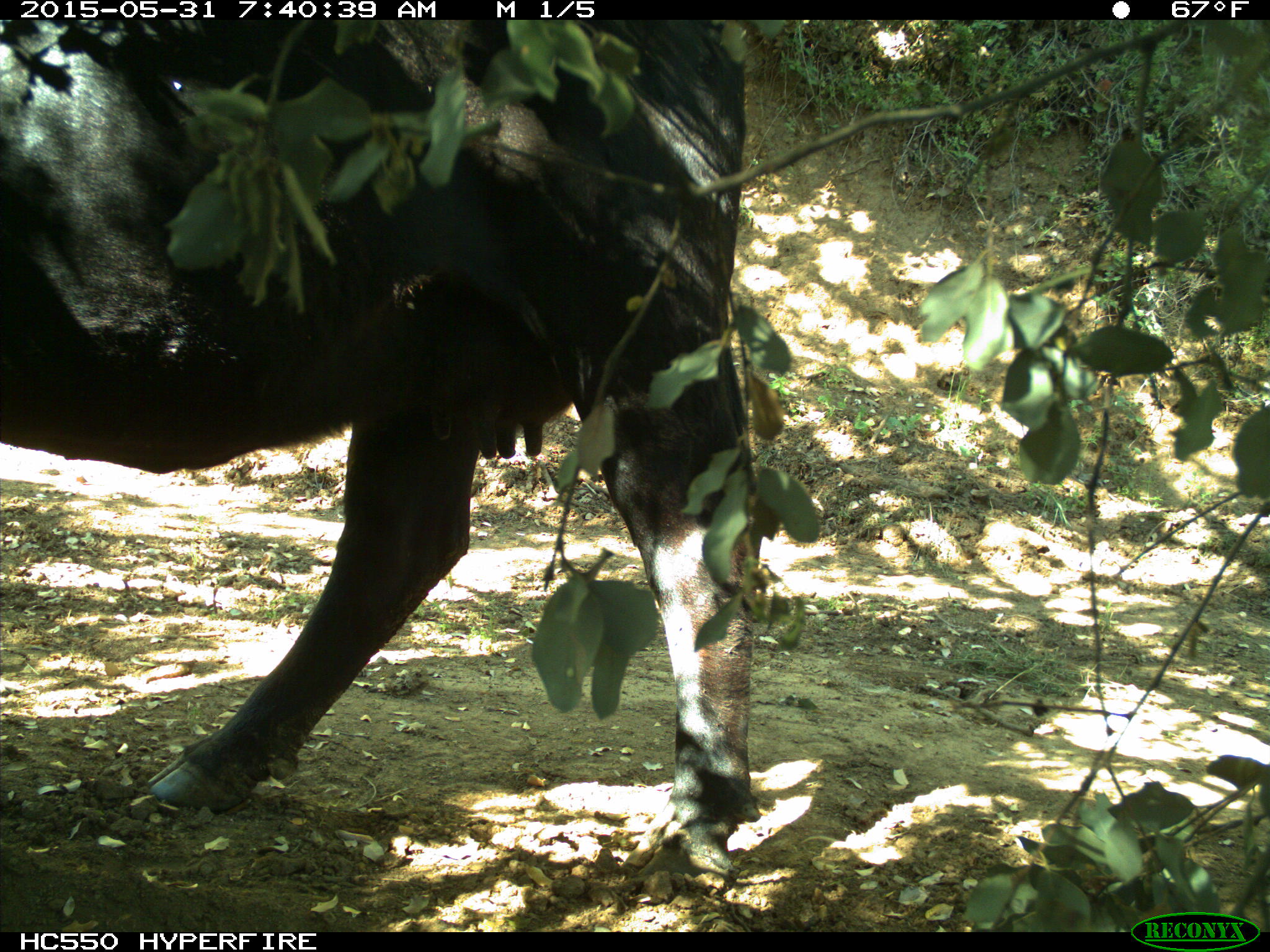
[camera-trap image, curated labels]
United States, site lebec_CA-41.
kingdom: Animalia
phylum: Chordata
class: Mammalia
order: Artiodactyla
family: Bovidae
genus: Bos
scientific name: Bos taurus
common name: domestic cow